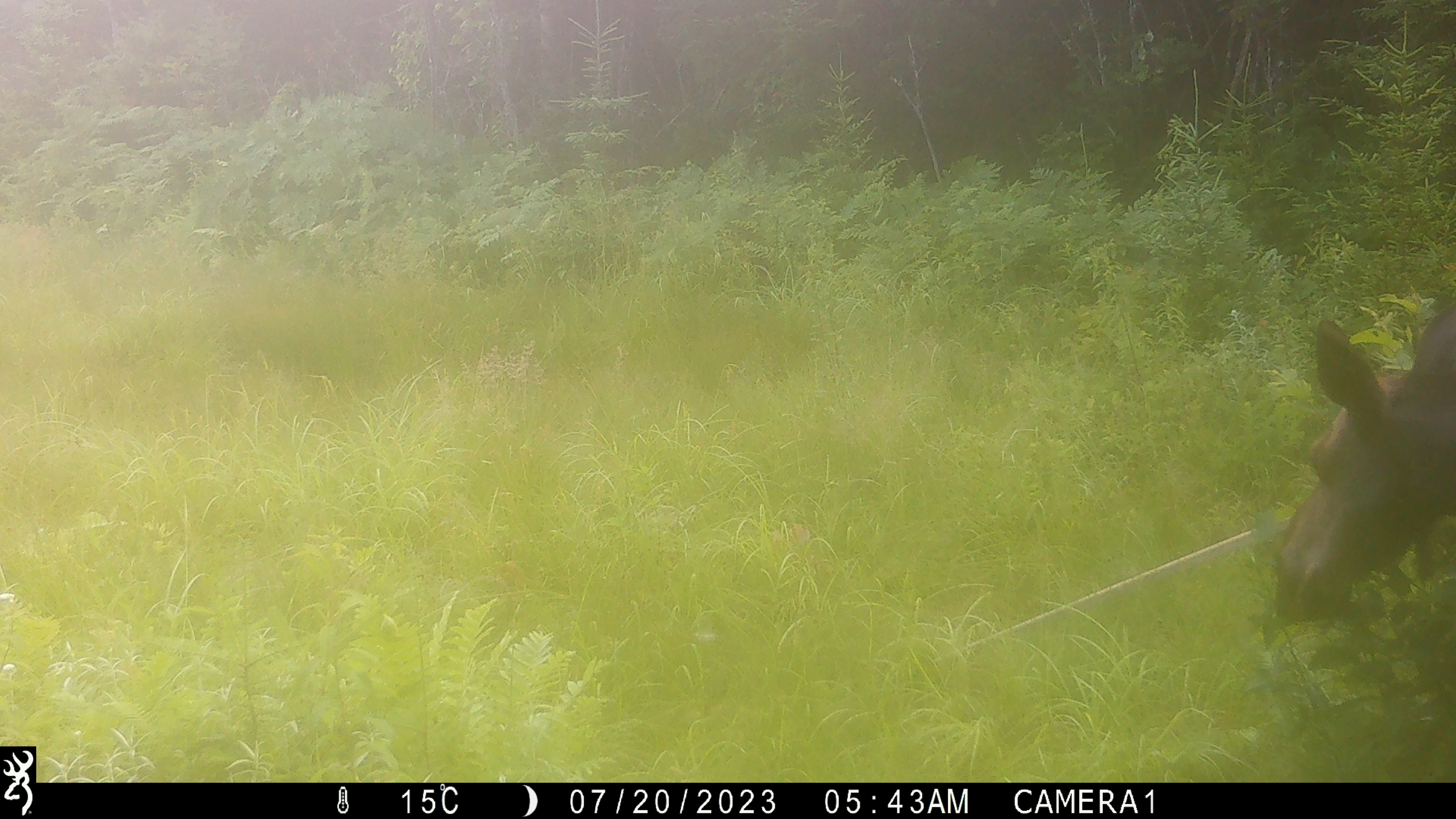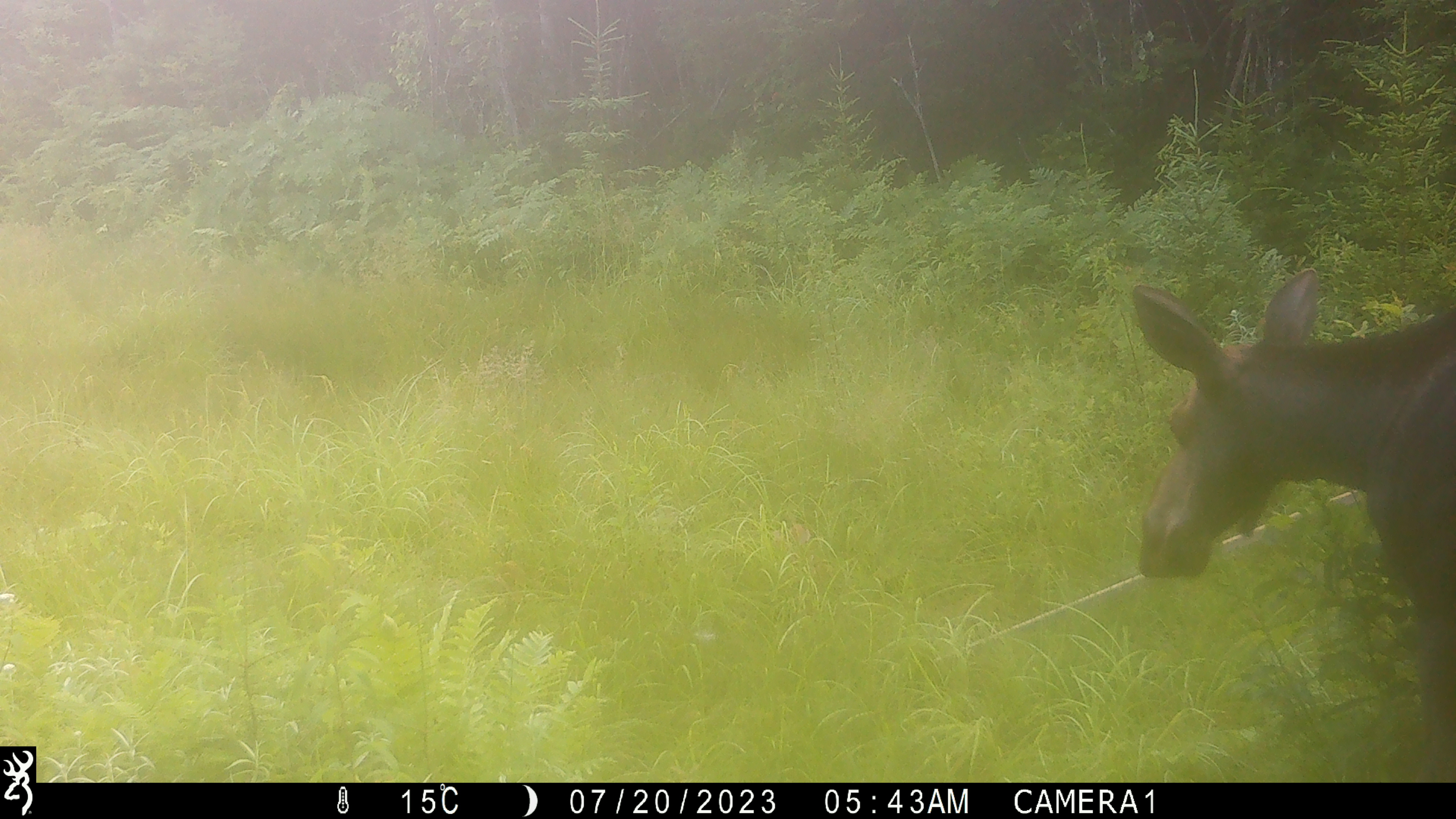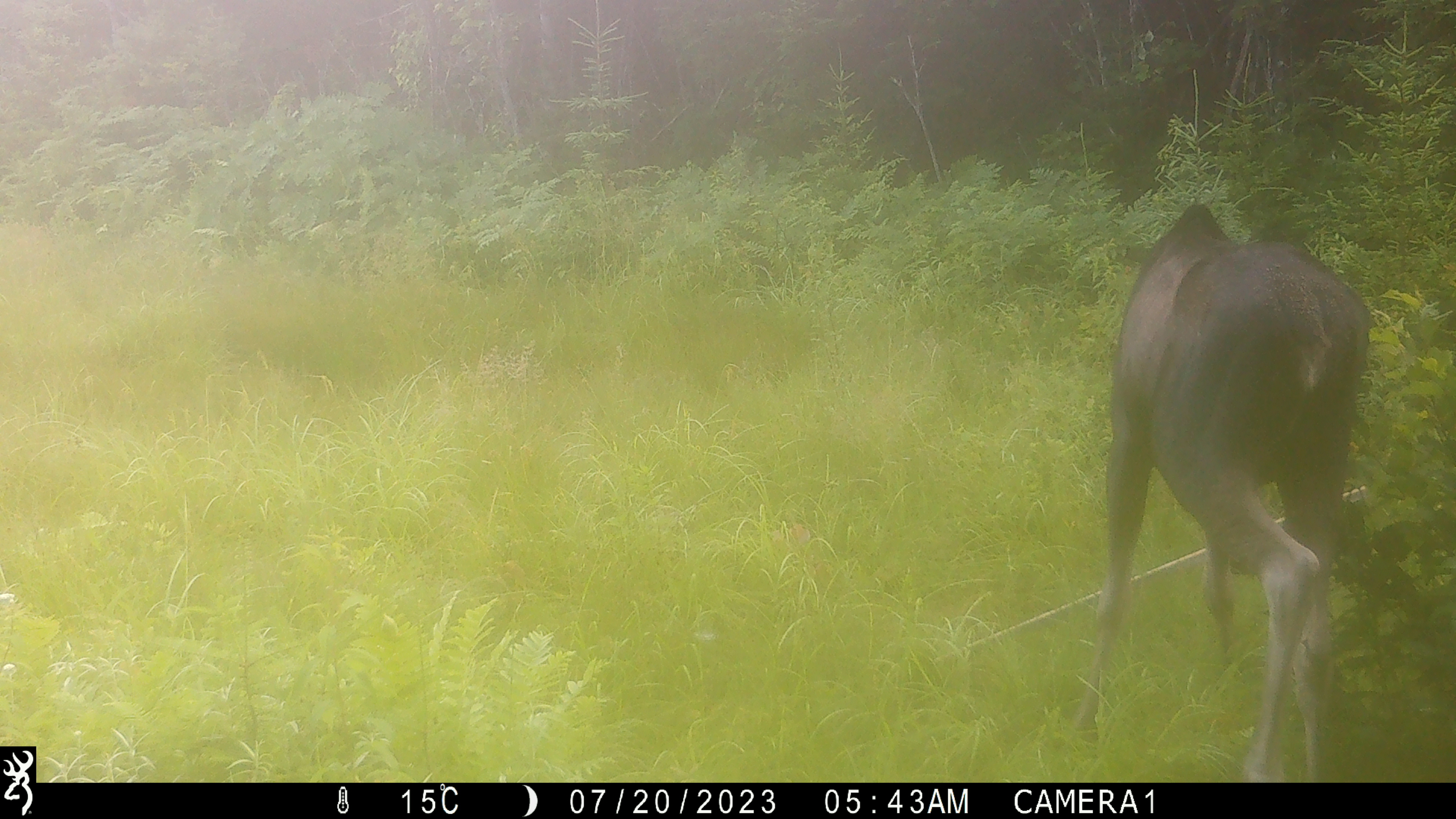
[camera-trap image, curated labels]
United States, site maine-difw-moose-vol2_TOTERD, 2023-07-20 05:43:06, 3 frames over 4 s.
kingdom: Animalia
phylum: Chordata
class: Mammalia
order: Artiodactyla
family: Cervidae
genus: Alces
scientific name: Alces alces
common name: moose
Moose (Alces alces).